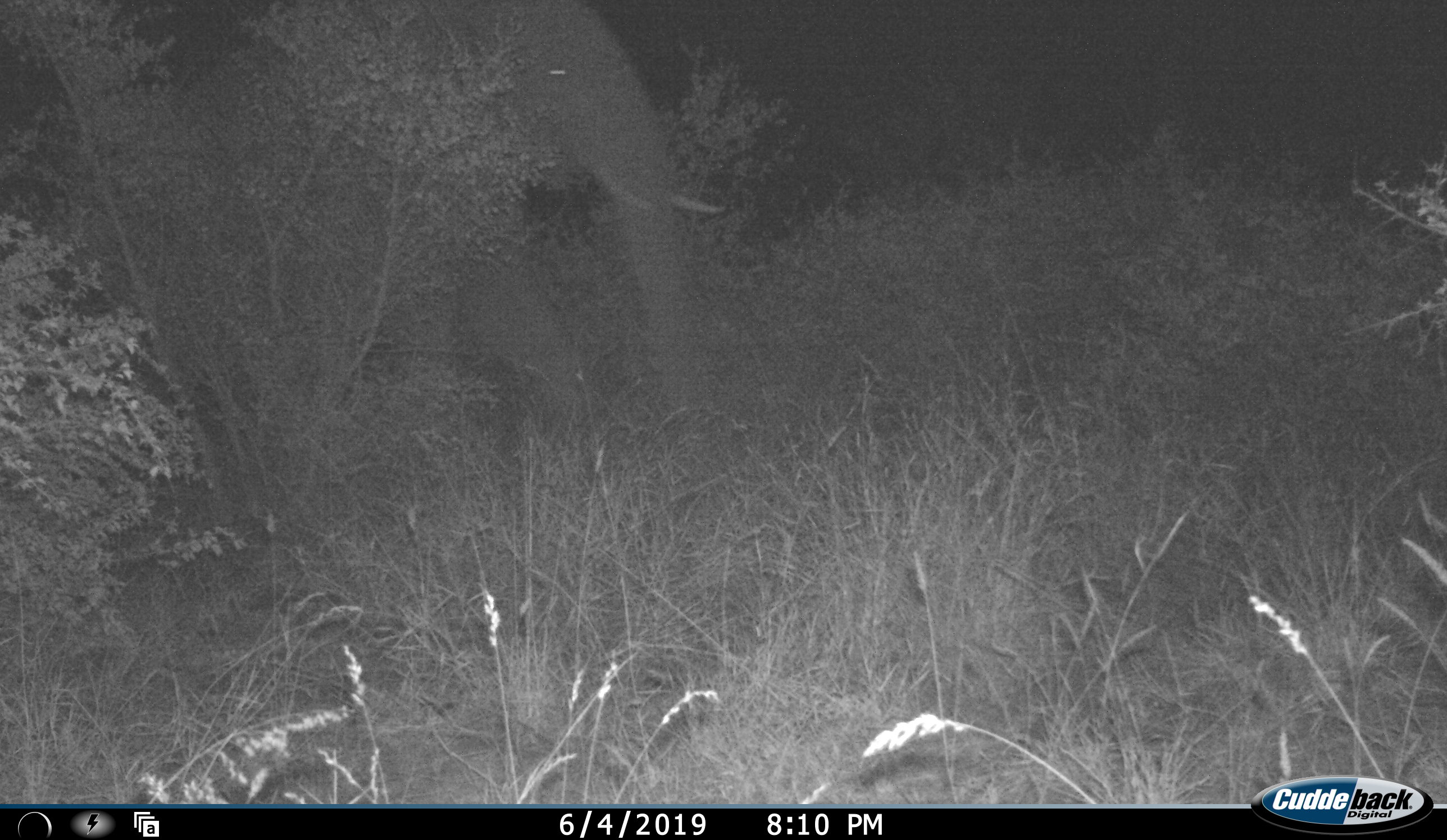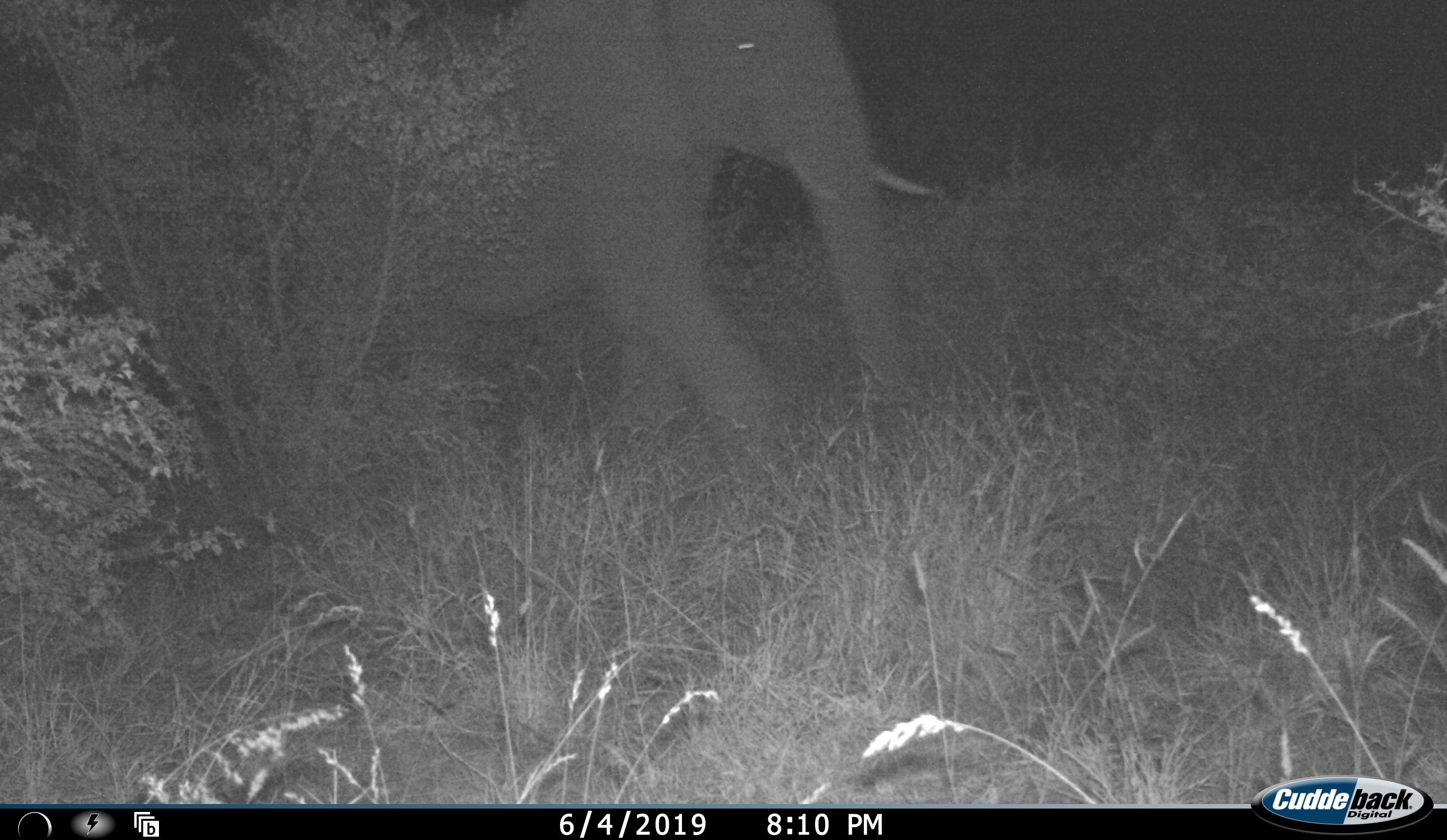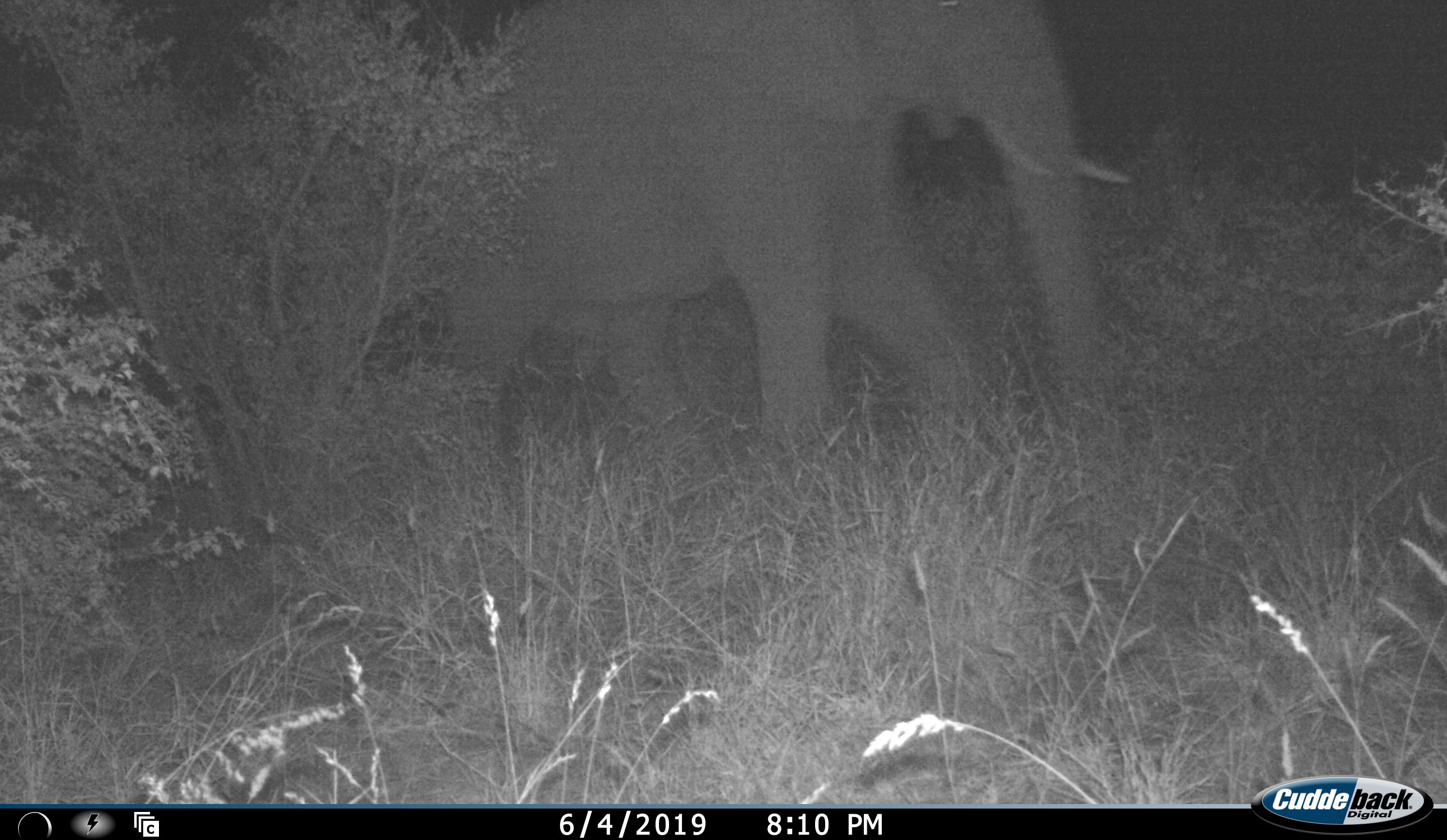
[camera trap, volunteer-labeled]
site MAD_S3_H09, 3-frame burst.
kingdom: Animalia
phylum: Chordata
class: Mammalia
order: Proboscidea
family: Elephantidae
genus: Loxodonta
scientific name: Loxodonta africana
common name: african bush elephant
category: elephant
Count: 1.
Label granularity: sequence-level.